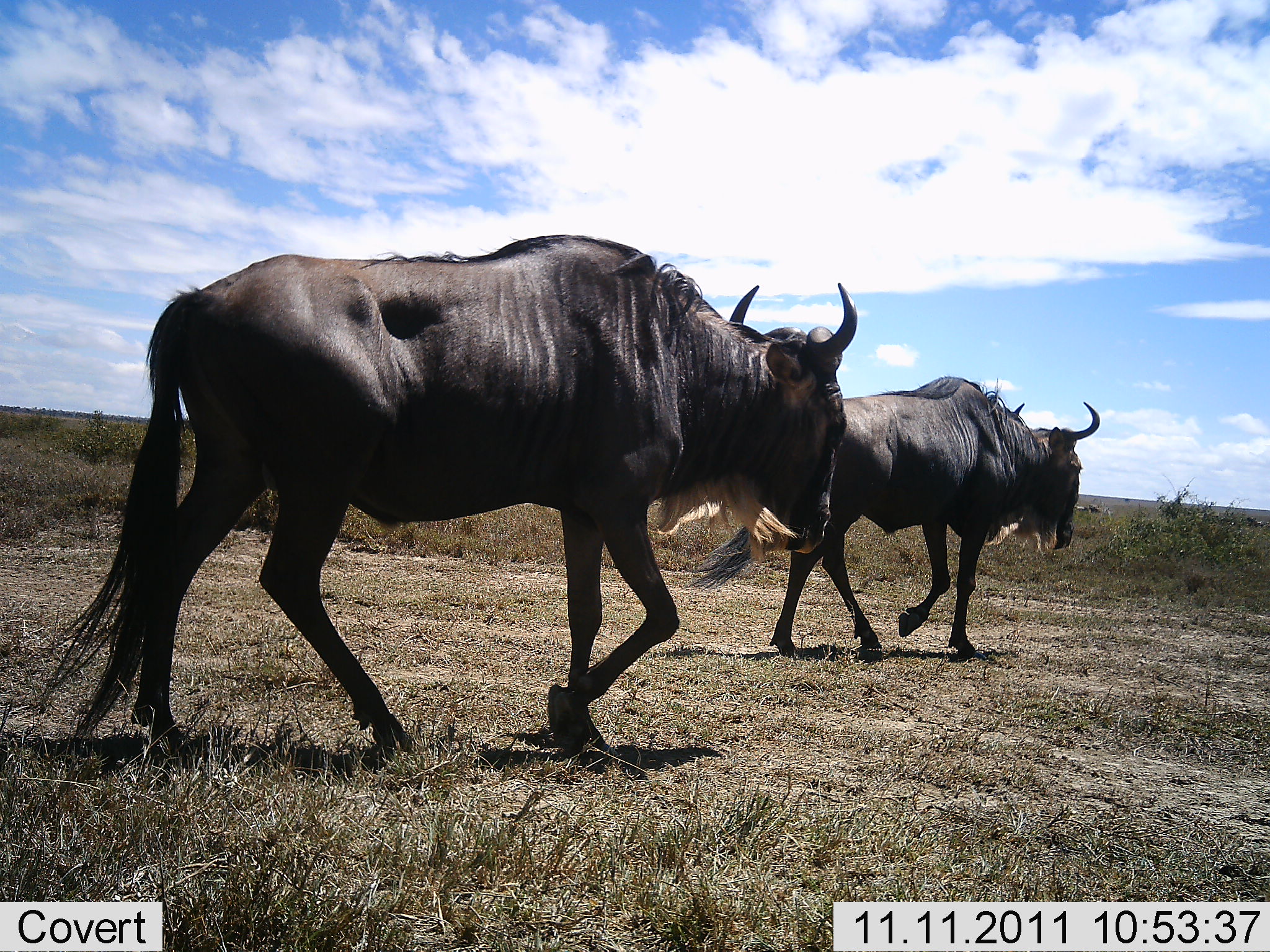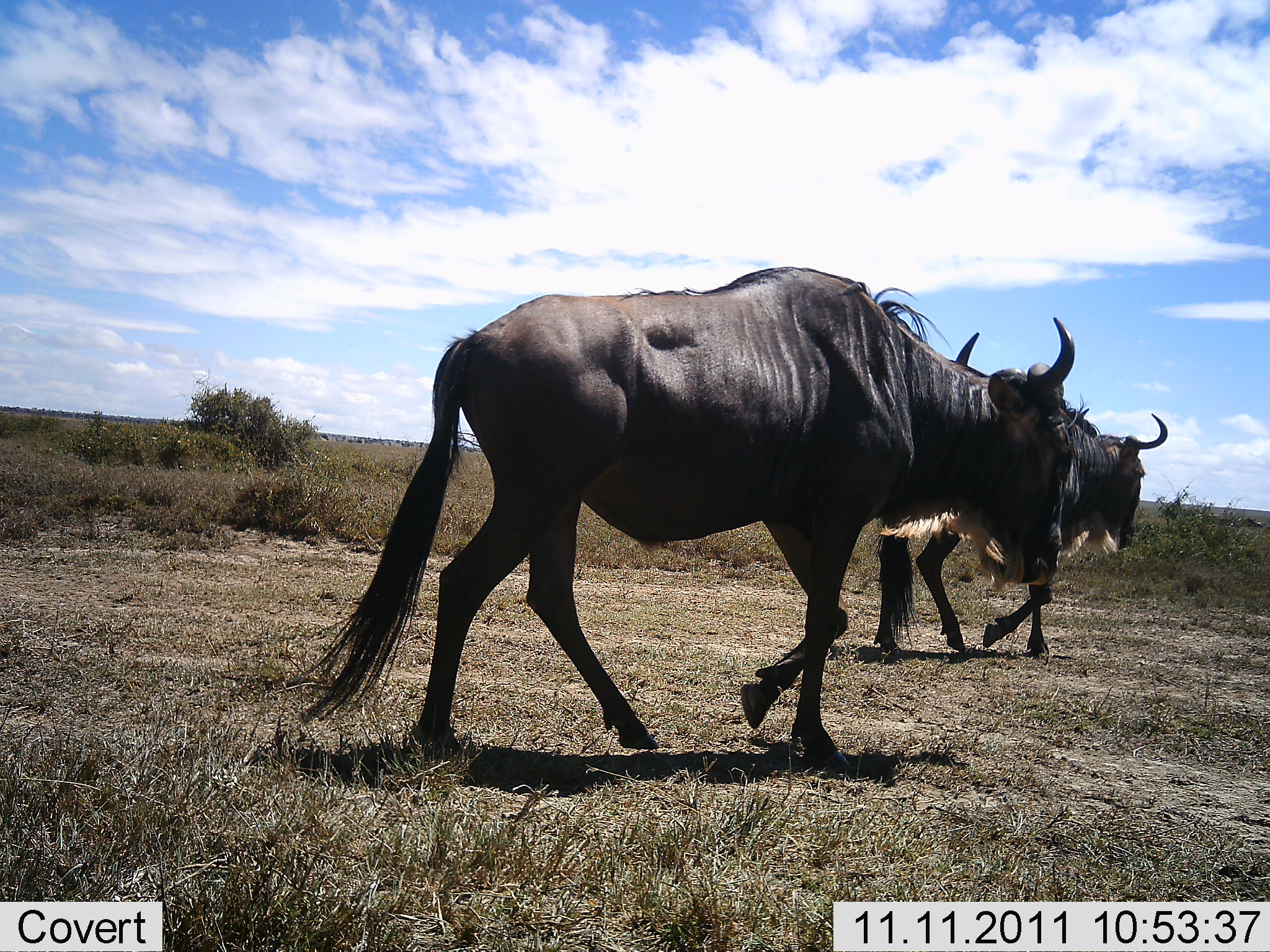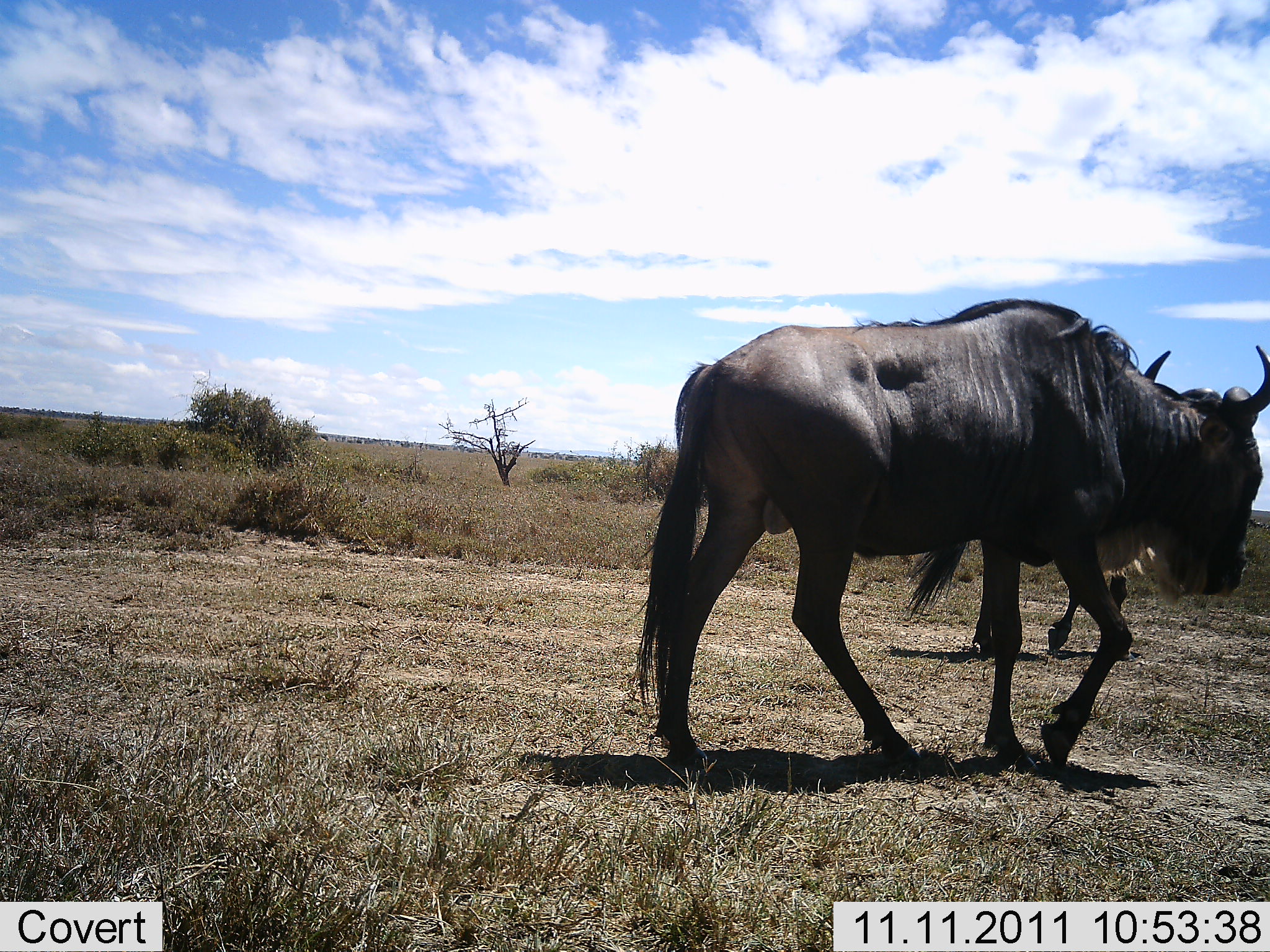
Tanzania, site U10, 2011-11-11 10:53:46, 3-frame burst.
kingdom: Animalia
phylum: Chordata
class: Mammalia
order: Artiodactyla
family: Bovidae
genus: Connochaetes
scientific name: Connochaetes taurinus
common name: blue wildebeest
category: wildebeest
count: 2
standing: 7%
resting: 0%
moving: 93%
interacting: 0%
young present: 0%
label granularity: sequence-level